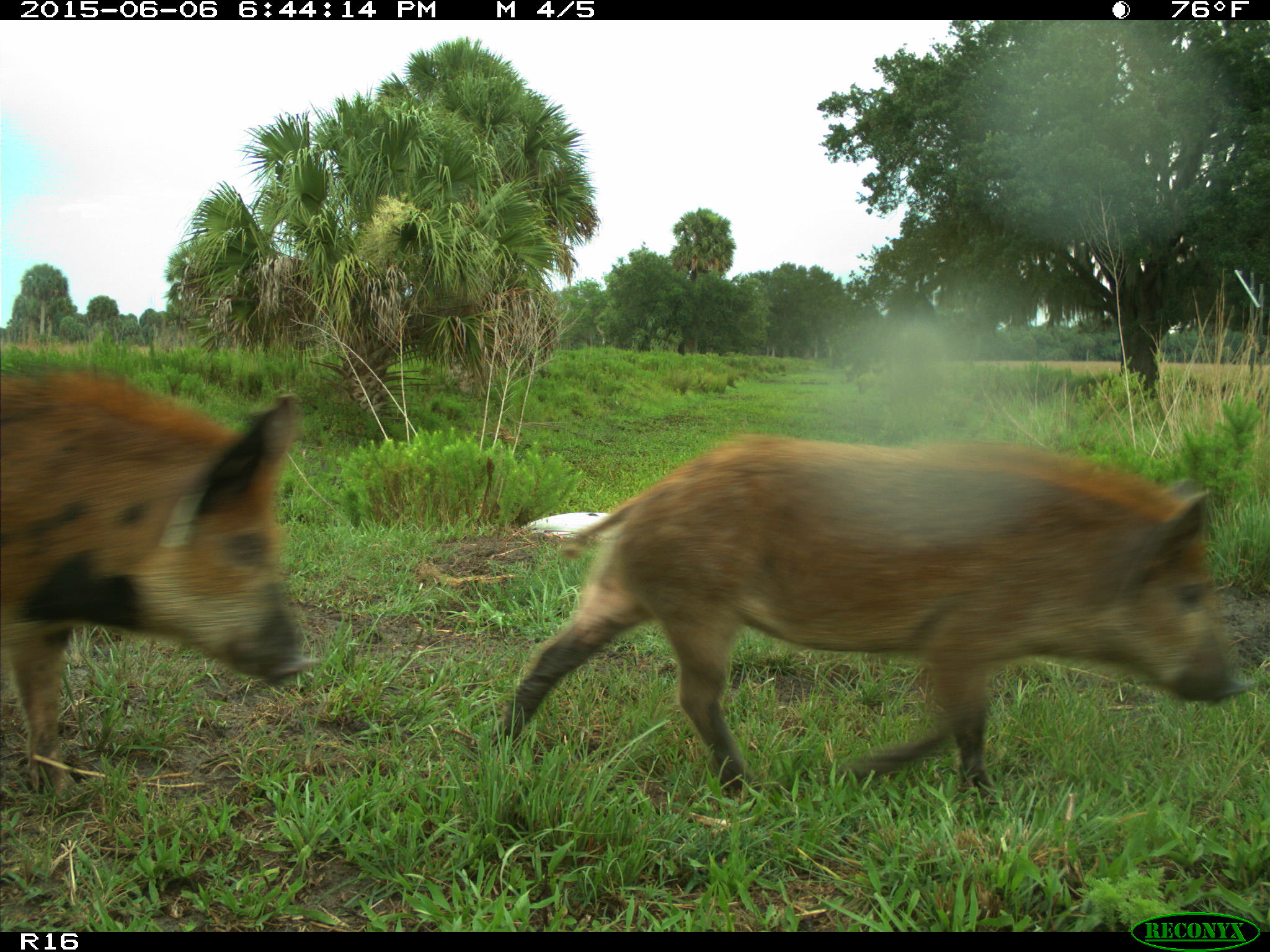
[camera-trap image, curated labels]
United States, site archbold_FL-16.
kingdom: Animalia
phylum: Chordata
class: Mammalia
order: Artiodactyla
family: Suidae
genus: Sus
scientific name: Sus scrofa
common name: wild boar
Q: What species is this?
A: Sus scrofa (wild boar).